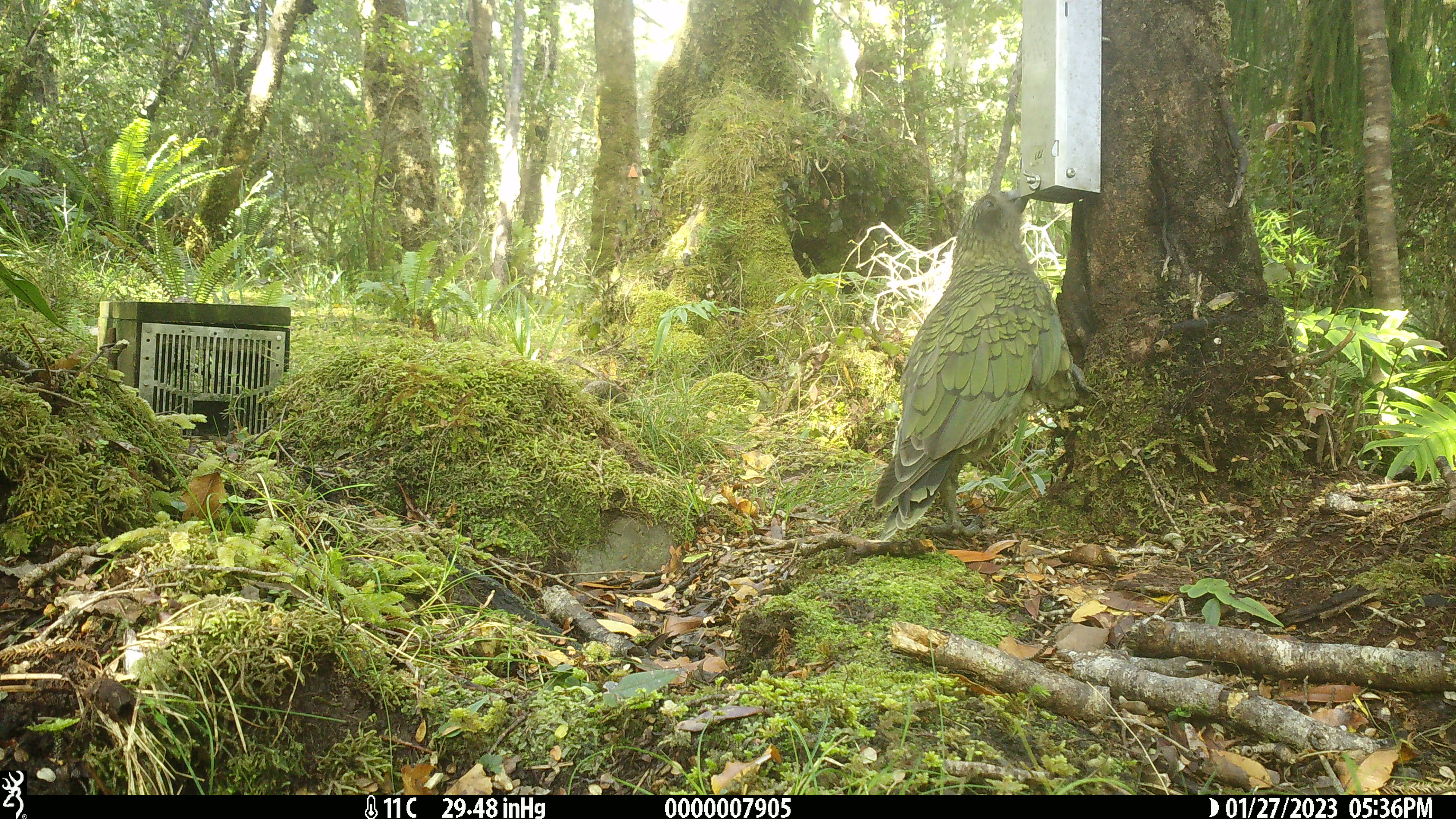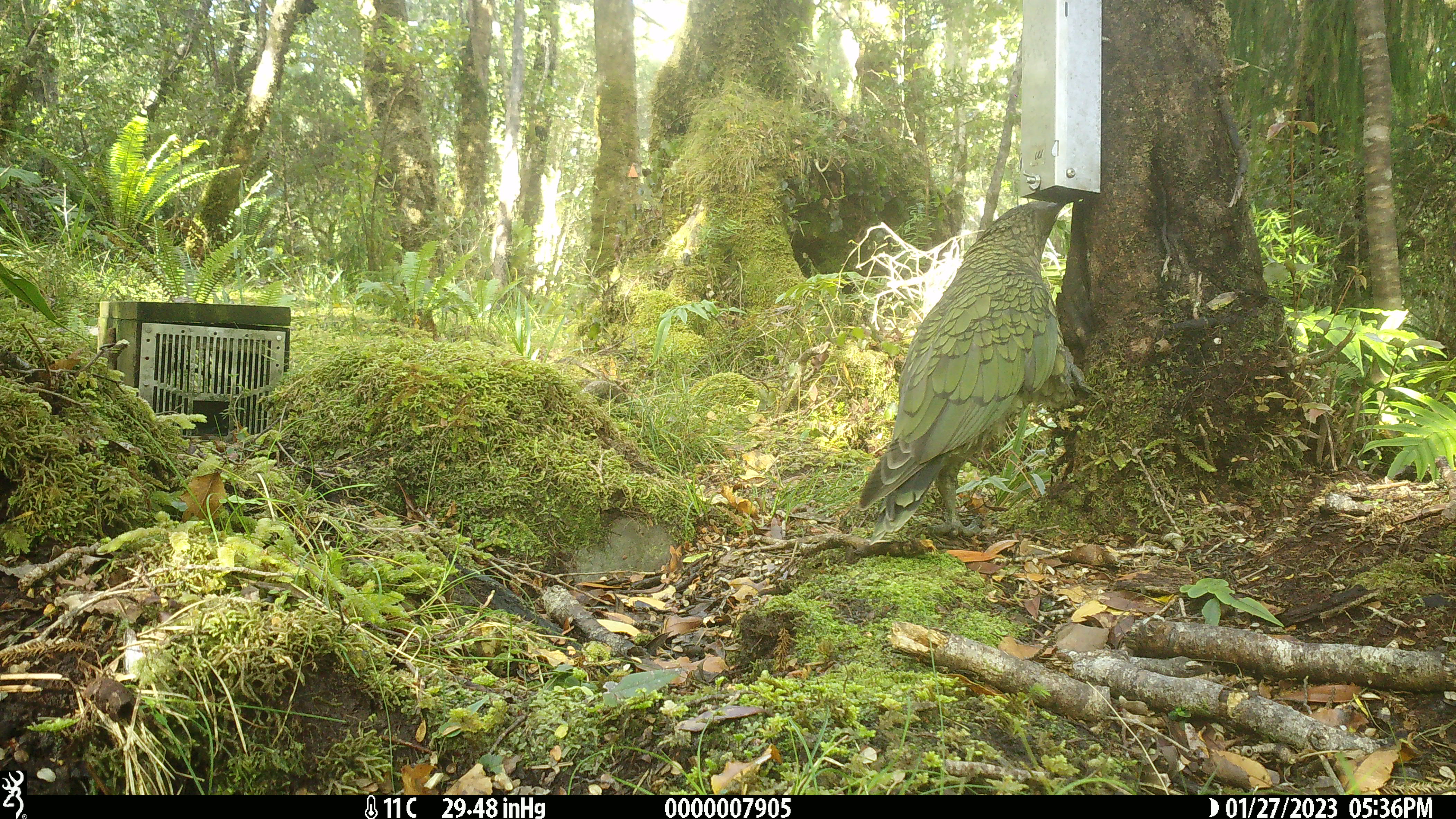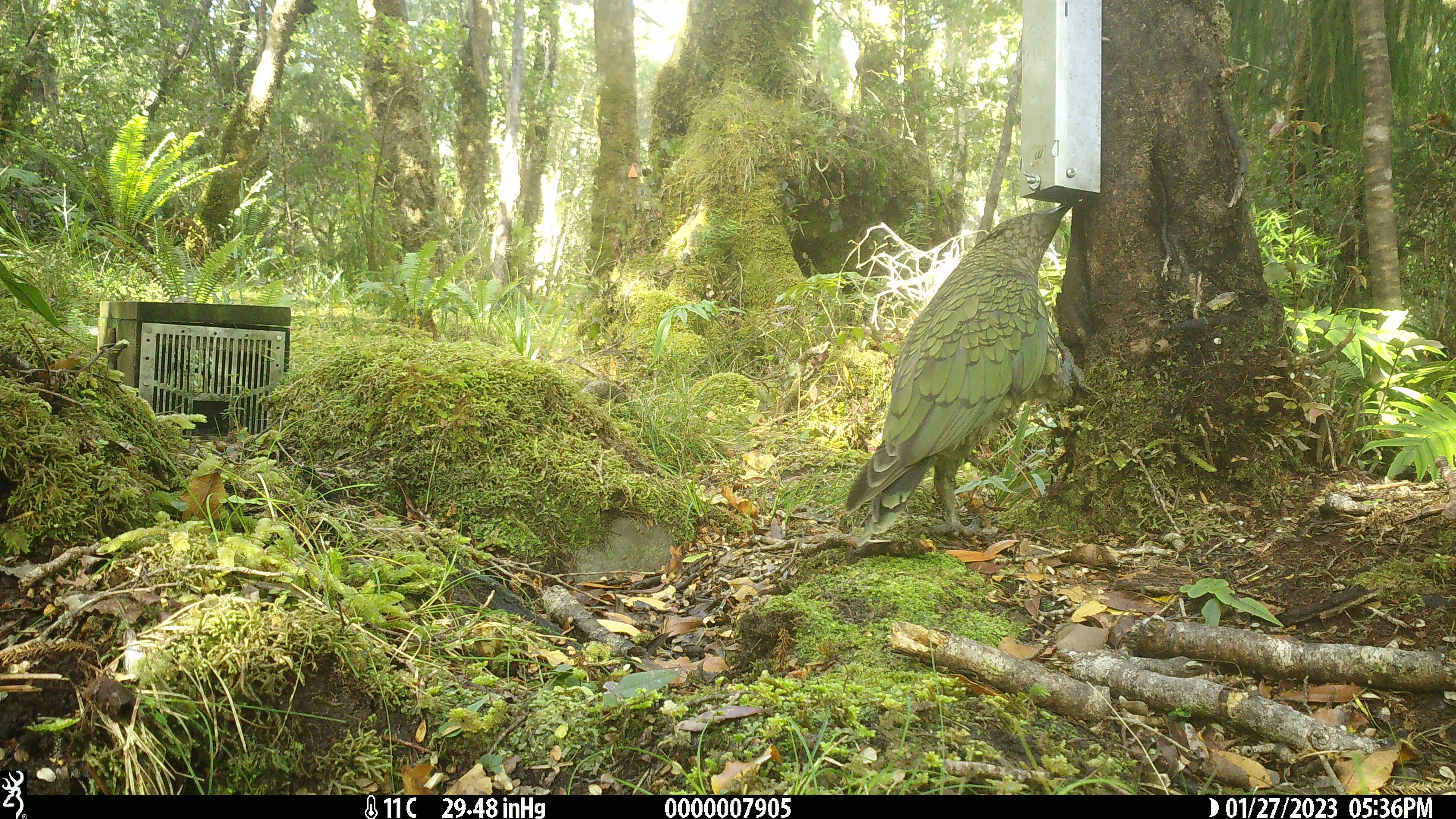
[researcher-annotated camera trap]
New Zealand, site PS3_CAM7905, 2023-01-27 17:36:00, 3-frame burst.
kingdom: Animalia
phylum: Chordata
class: Aves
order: Psittaciformes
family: Strigopidae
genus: Nestor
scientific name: Nestor notabilis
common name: kea